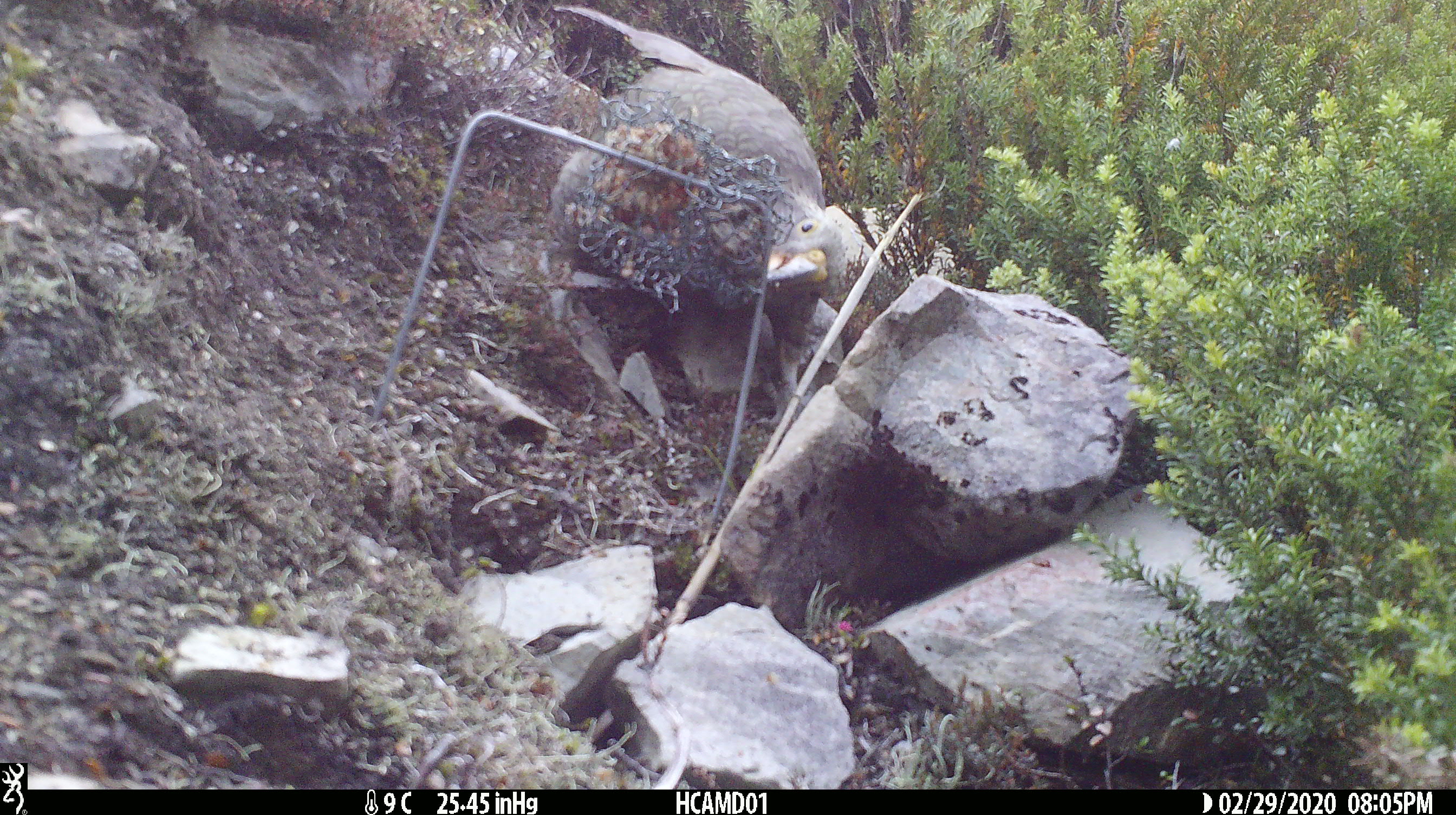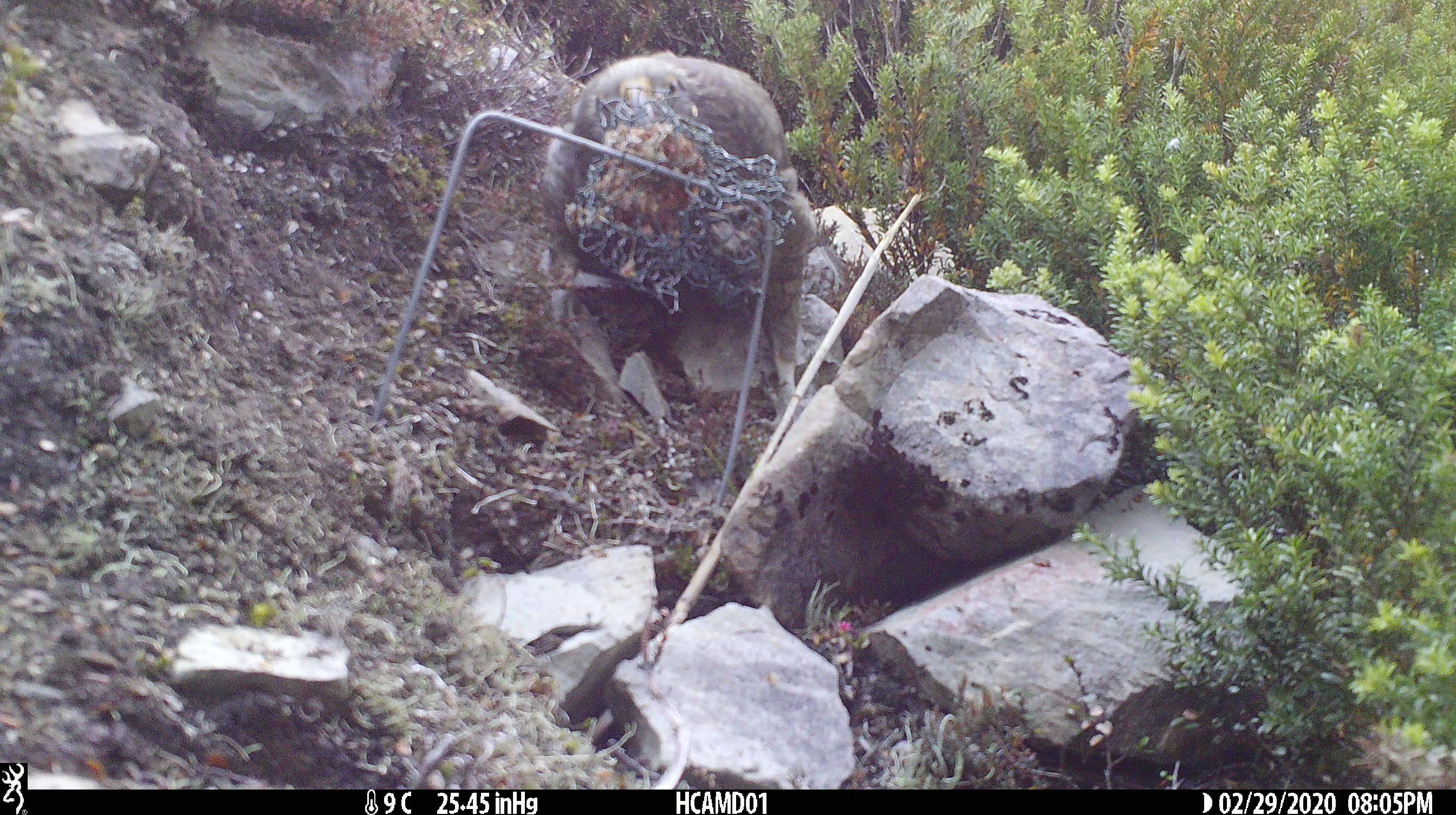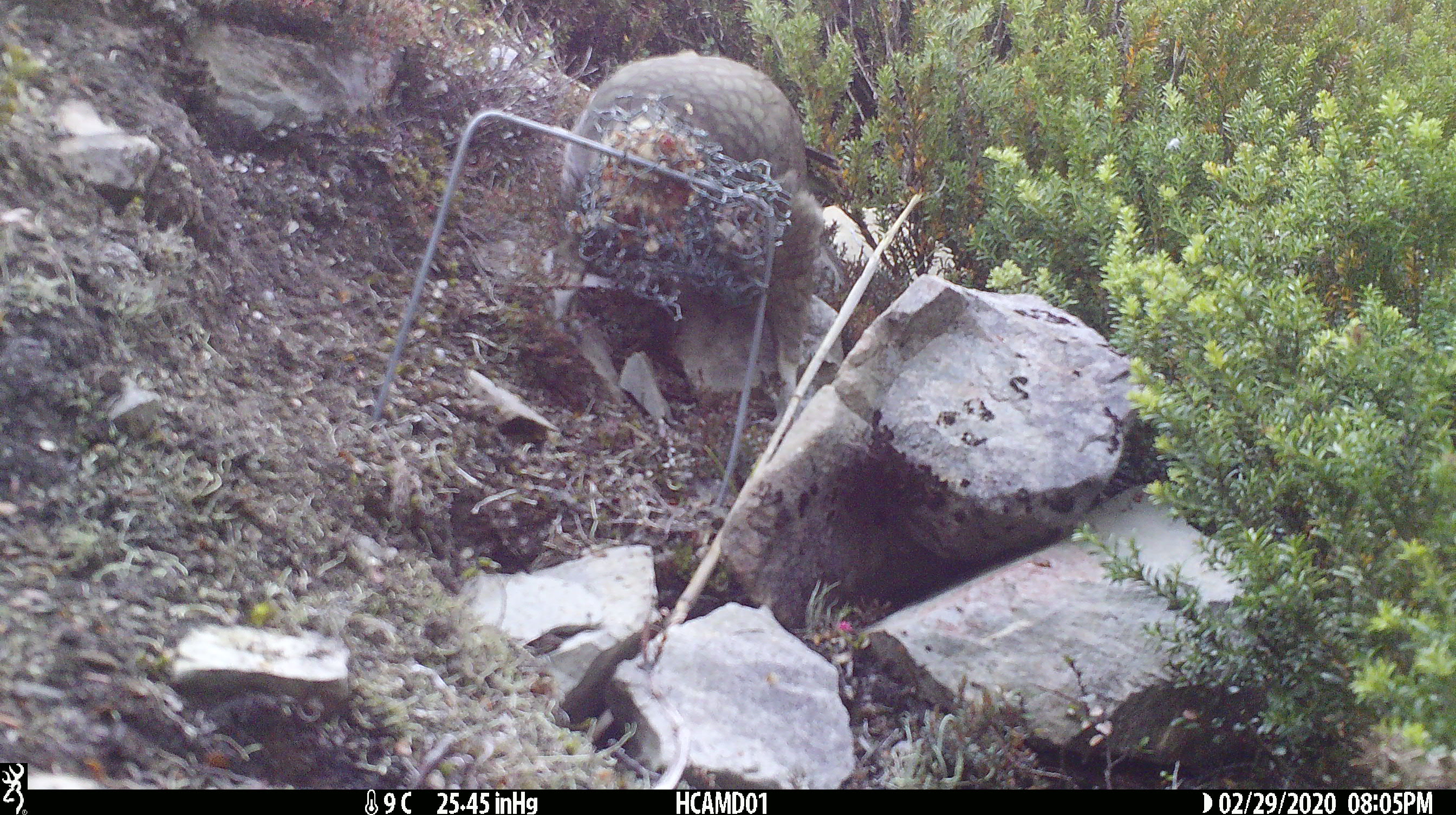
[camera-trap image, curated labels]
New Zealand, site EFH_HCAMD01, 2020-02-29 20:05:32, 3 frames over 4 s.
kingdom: Animalia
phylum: Chordata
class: Aves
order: Psittaciformes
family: Strigopidae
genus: Nestor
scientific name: Nestor notabilis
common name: kea